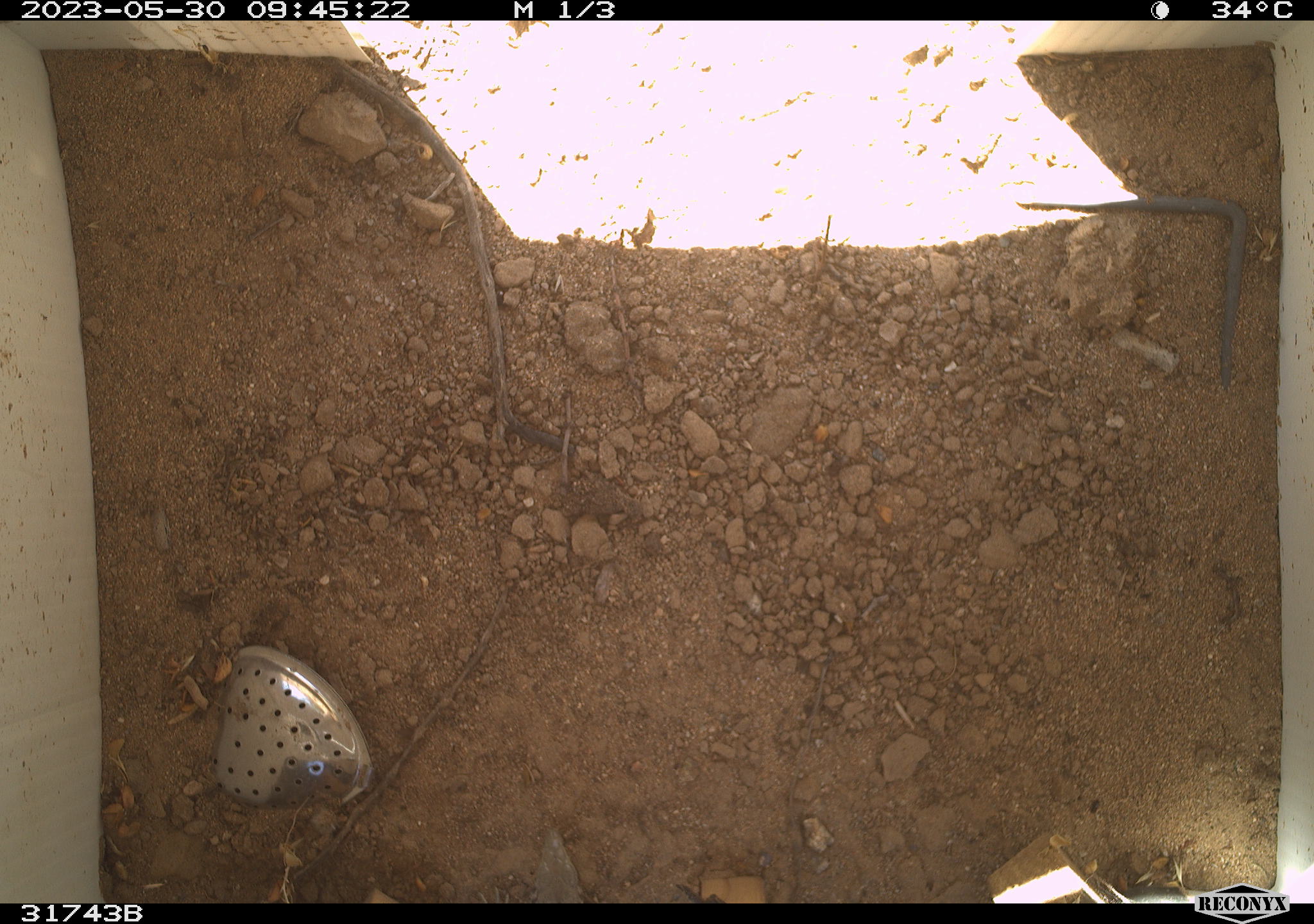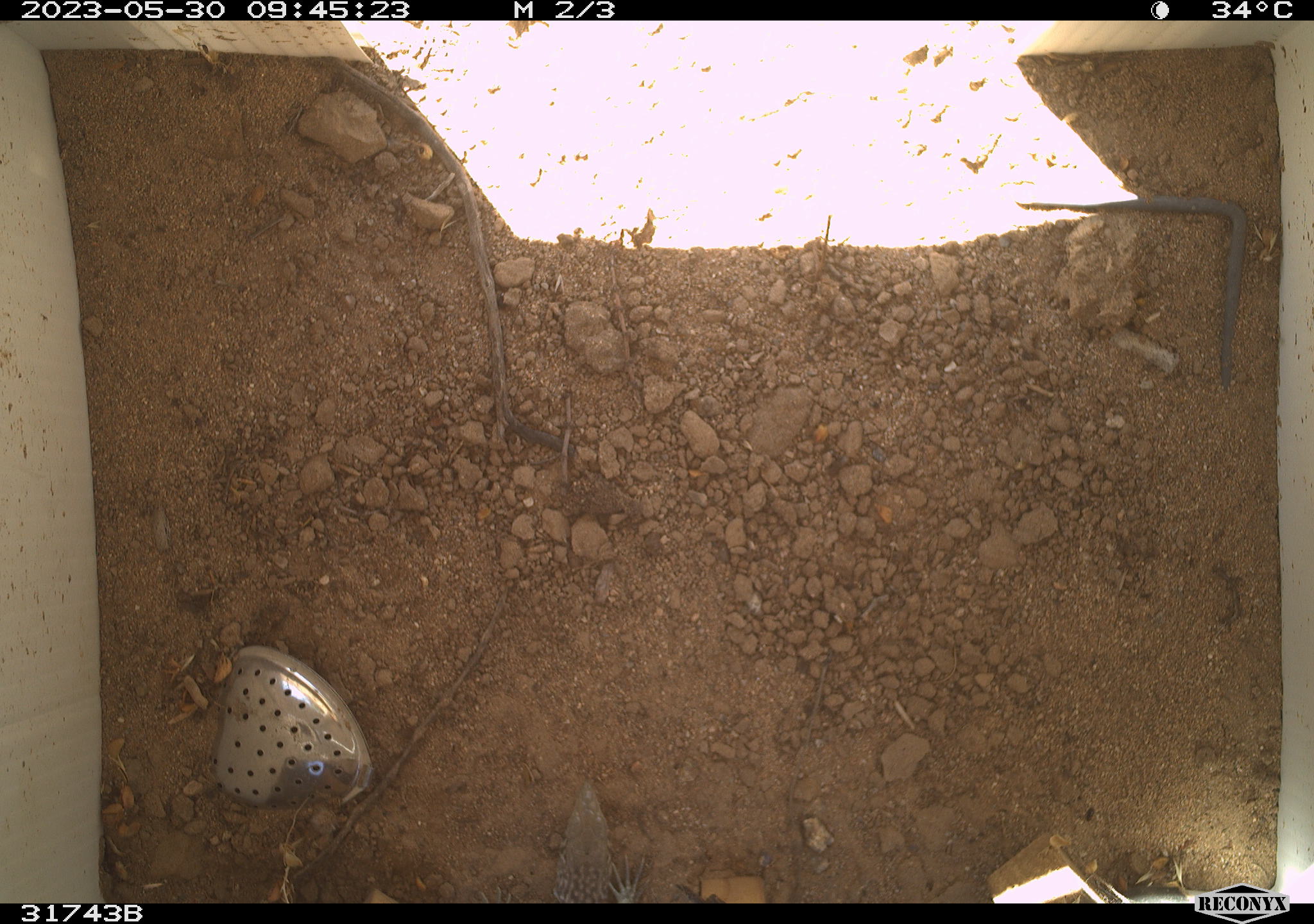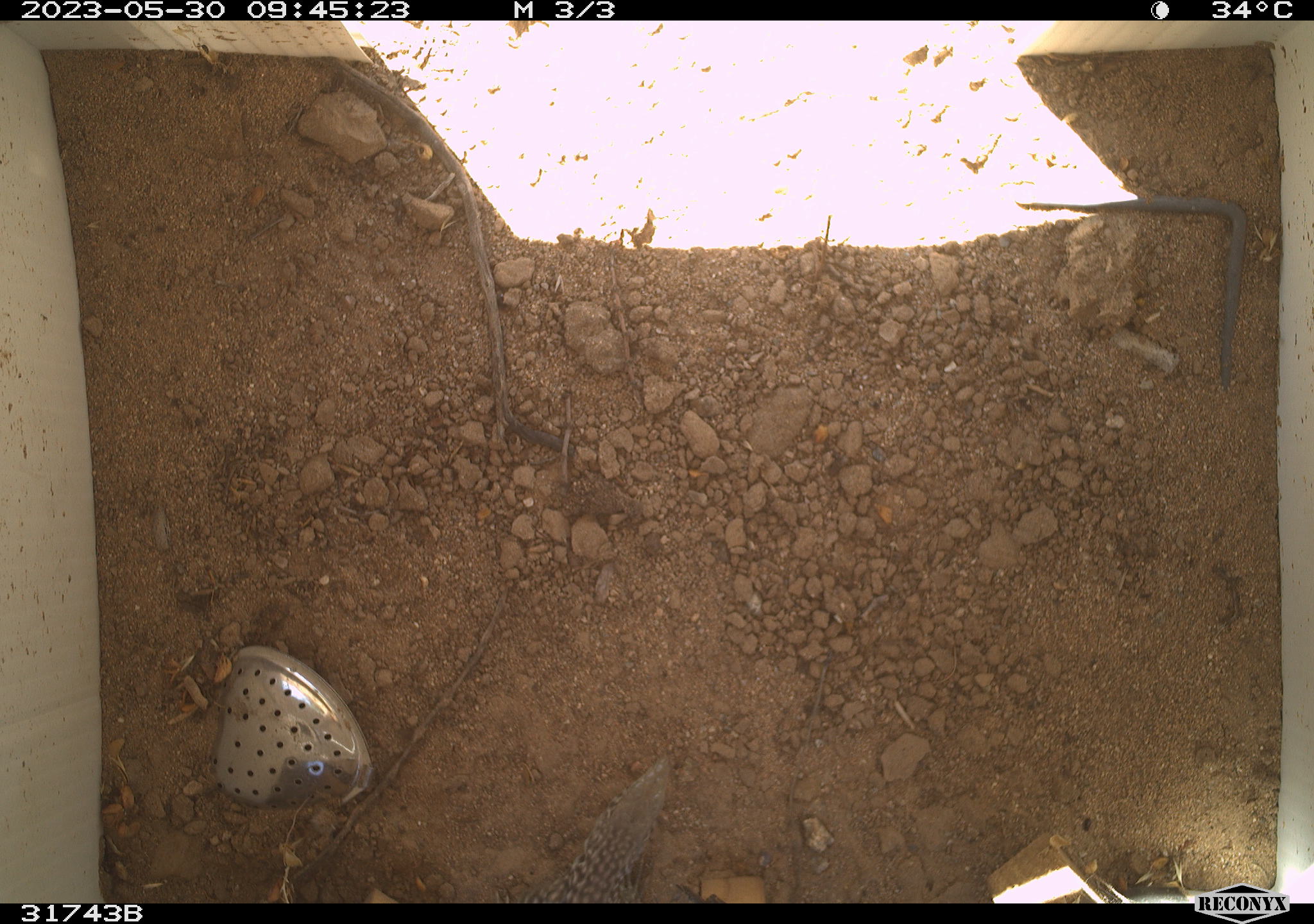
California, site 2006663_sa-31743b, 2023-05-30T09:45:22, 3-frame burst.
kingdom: Animalia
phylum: Chordata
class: Reptilia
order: Squamata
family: Teiidae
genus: Aspidoscelis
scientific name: Aspidoscelis tigris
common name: western whiptail